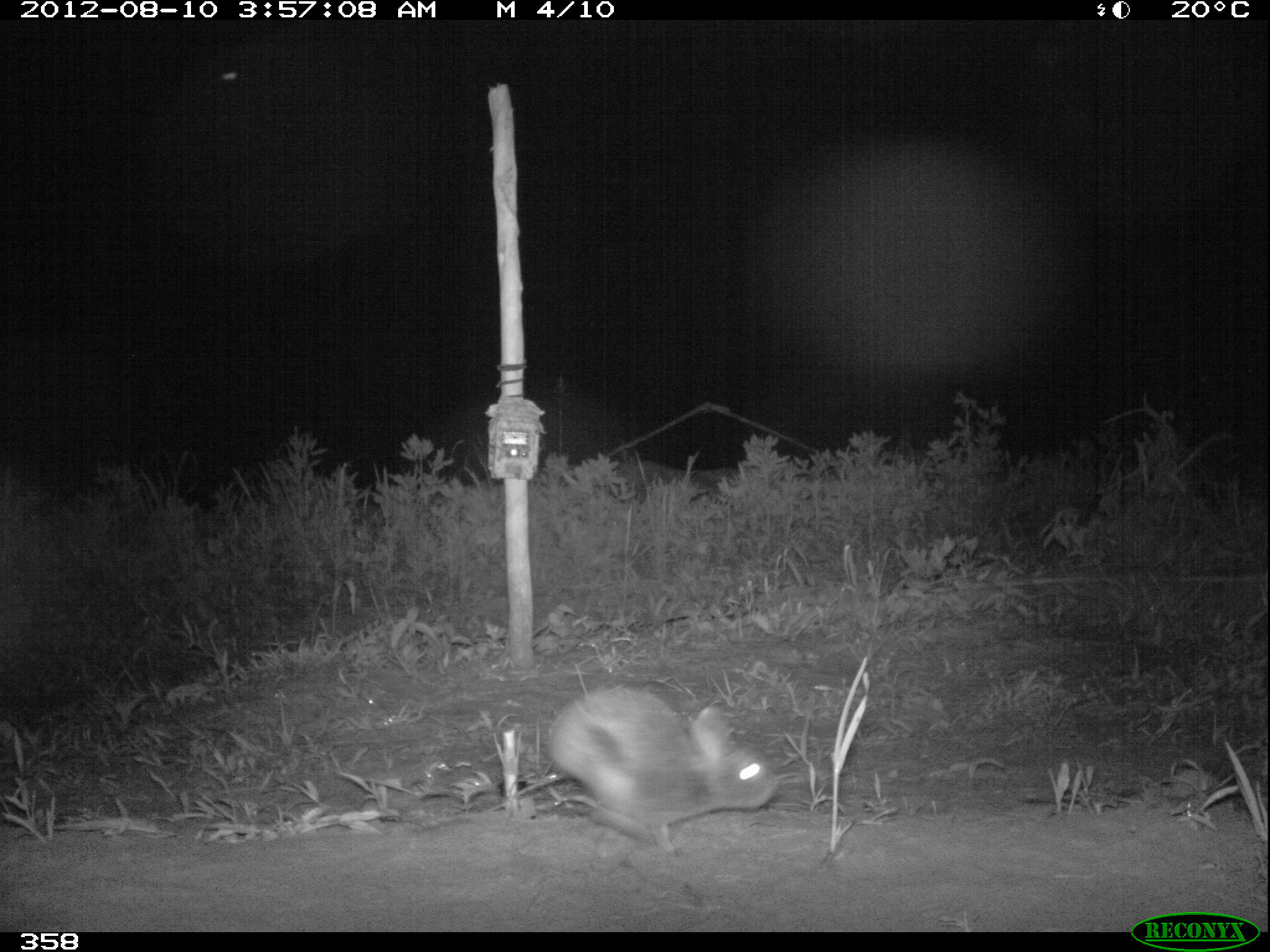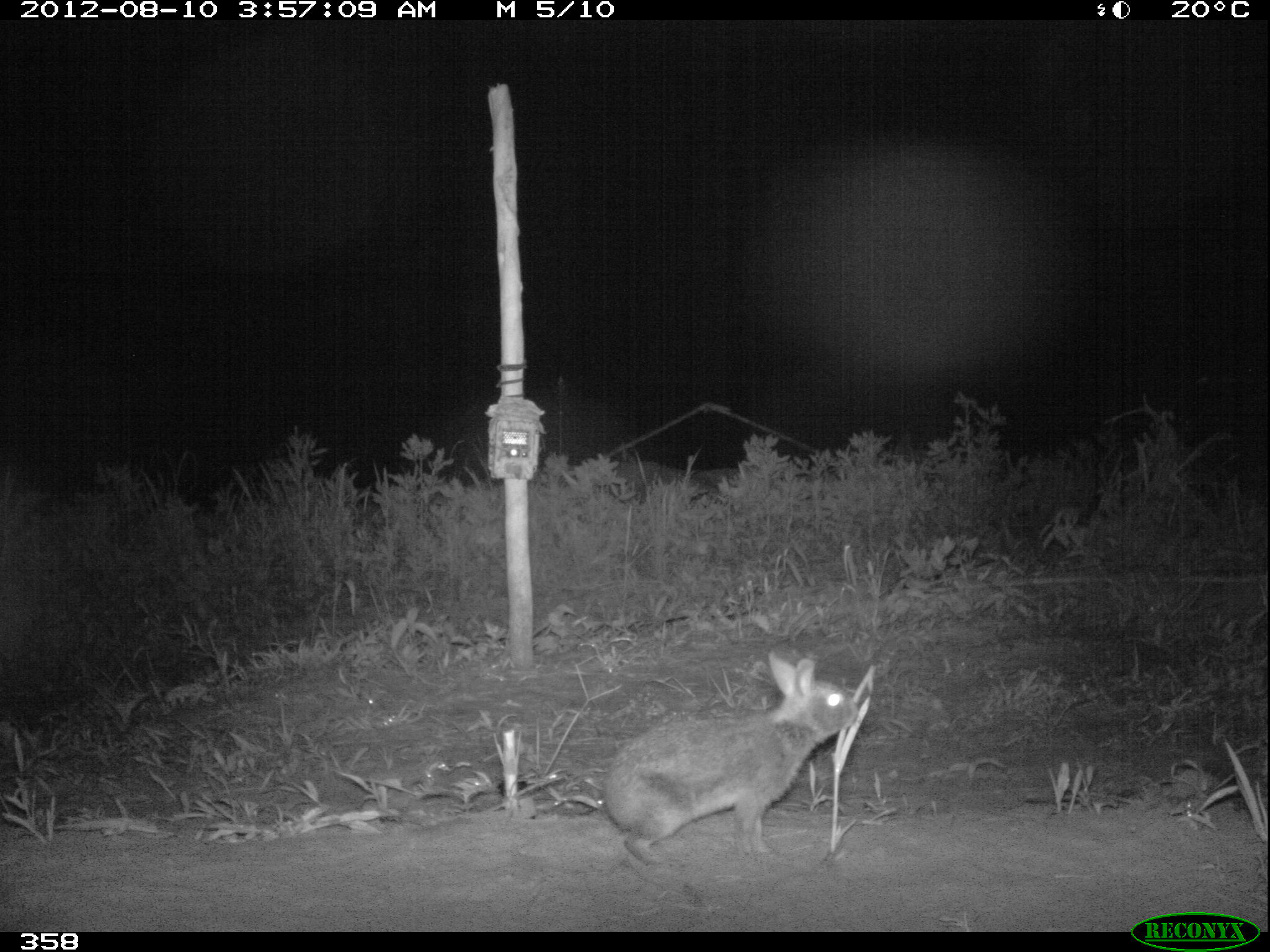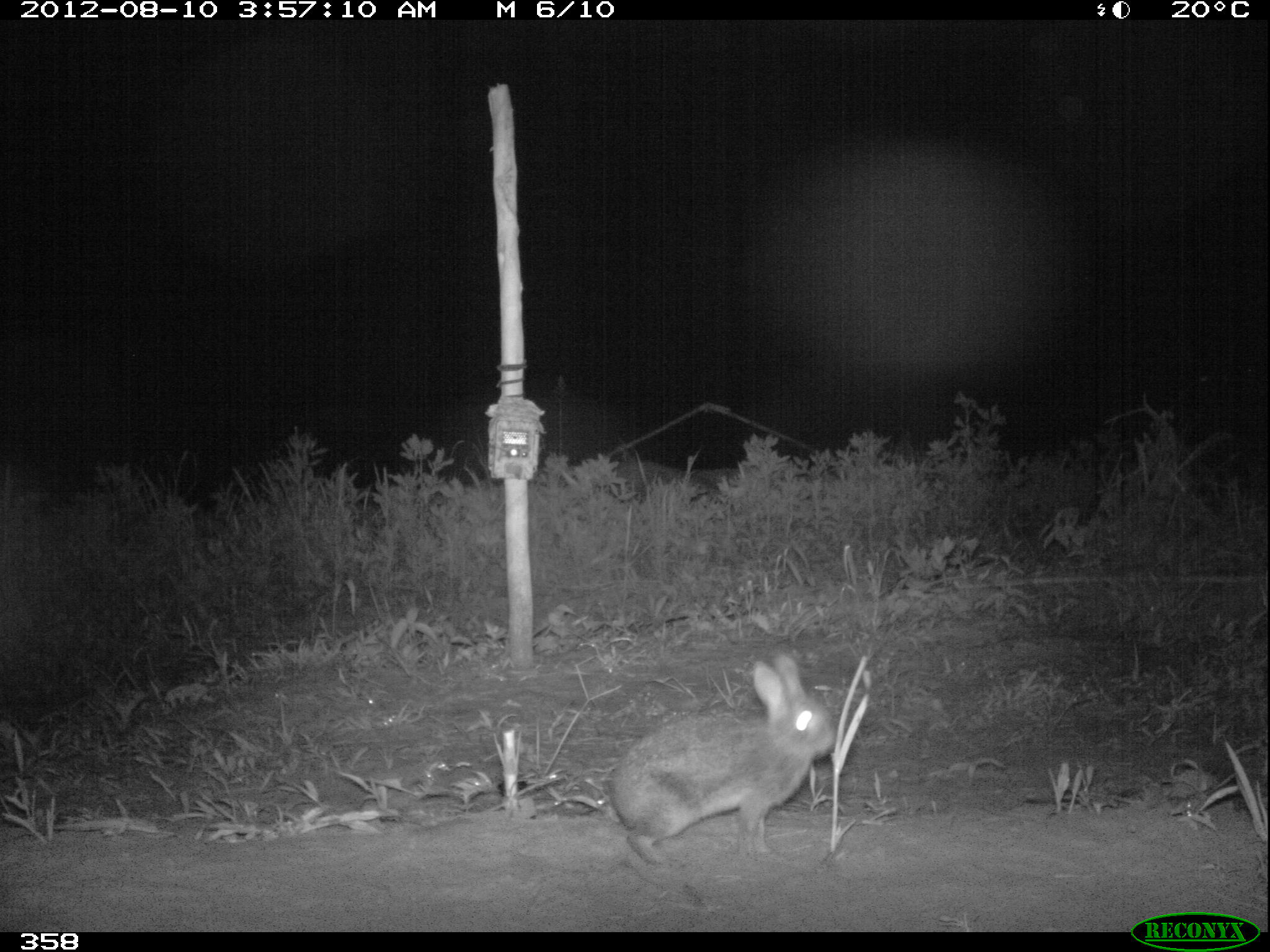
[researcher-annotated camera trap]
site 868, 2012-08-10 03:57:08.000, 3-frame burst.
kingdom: Animalia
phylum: Chordata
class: Mammalia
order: Lagomorpha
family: Leporidae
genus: Sylvilagus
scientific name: Sylvilagus brasiliensis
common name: tapeti